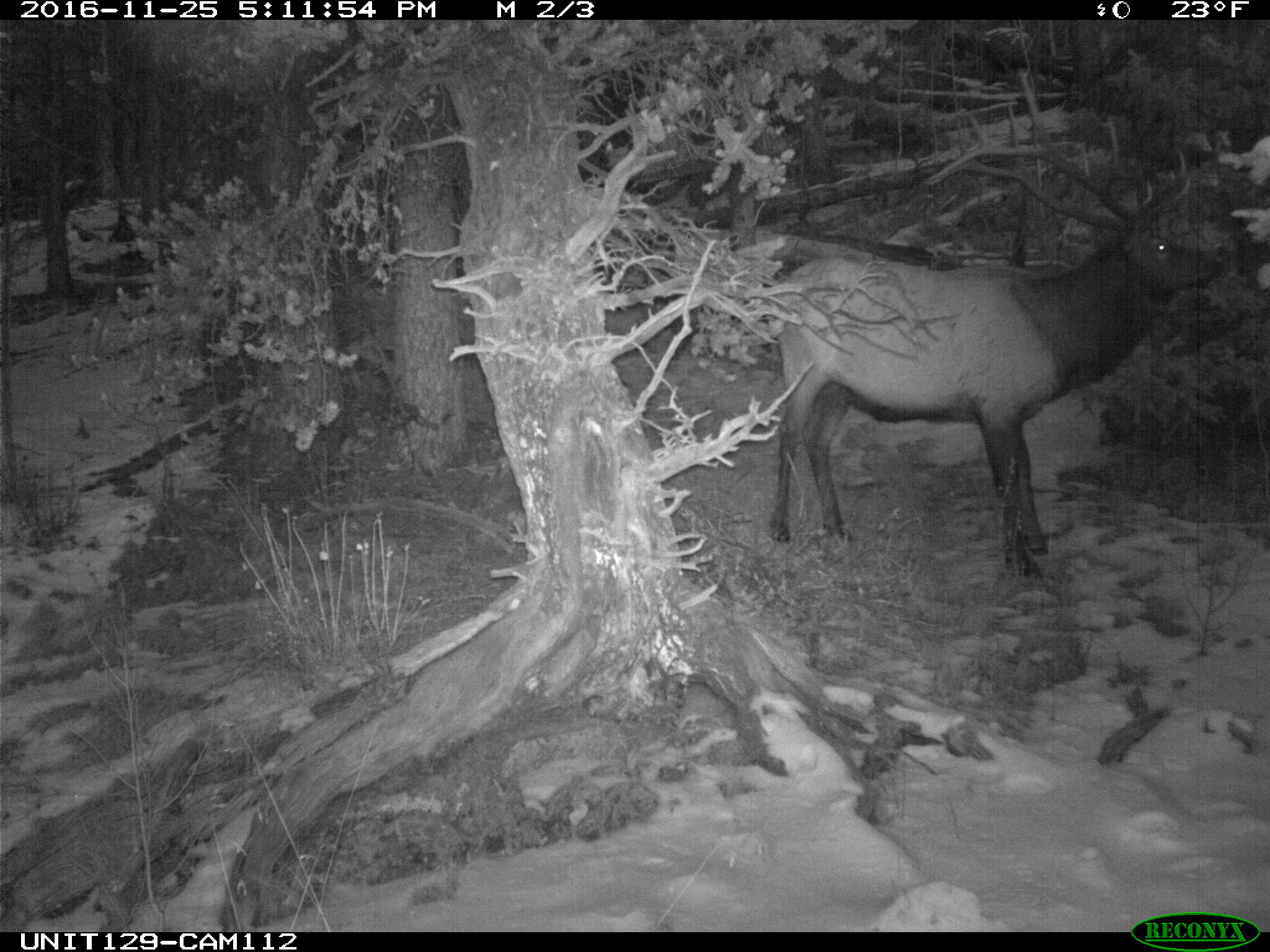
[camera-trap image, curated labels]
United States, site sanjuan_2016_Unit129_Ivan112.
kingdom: Animalia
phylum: Chordata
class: Mammalia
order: Artiodactyla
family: Cervidae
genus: Cervus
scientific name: Cervus elaphus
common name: red deer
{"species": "Cervus elaphus (red deer)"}